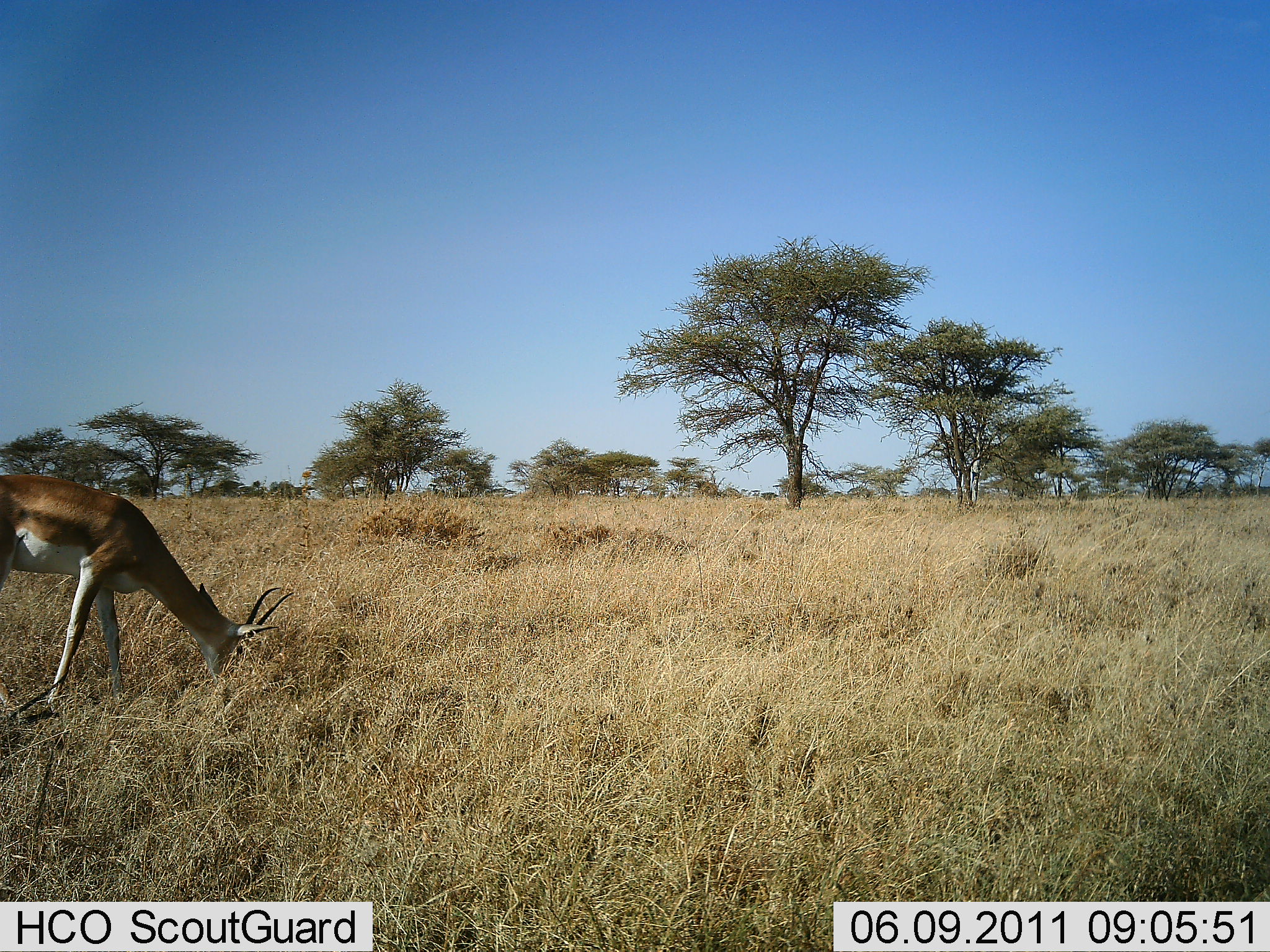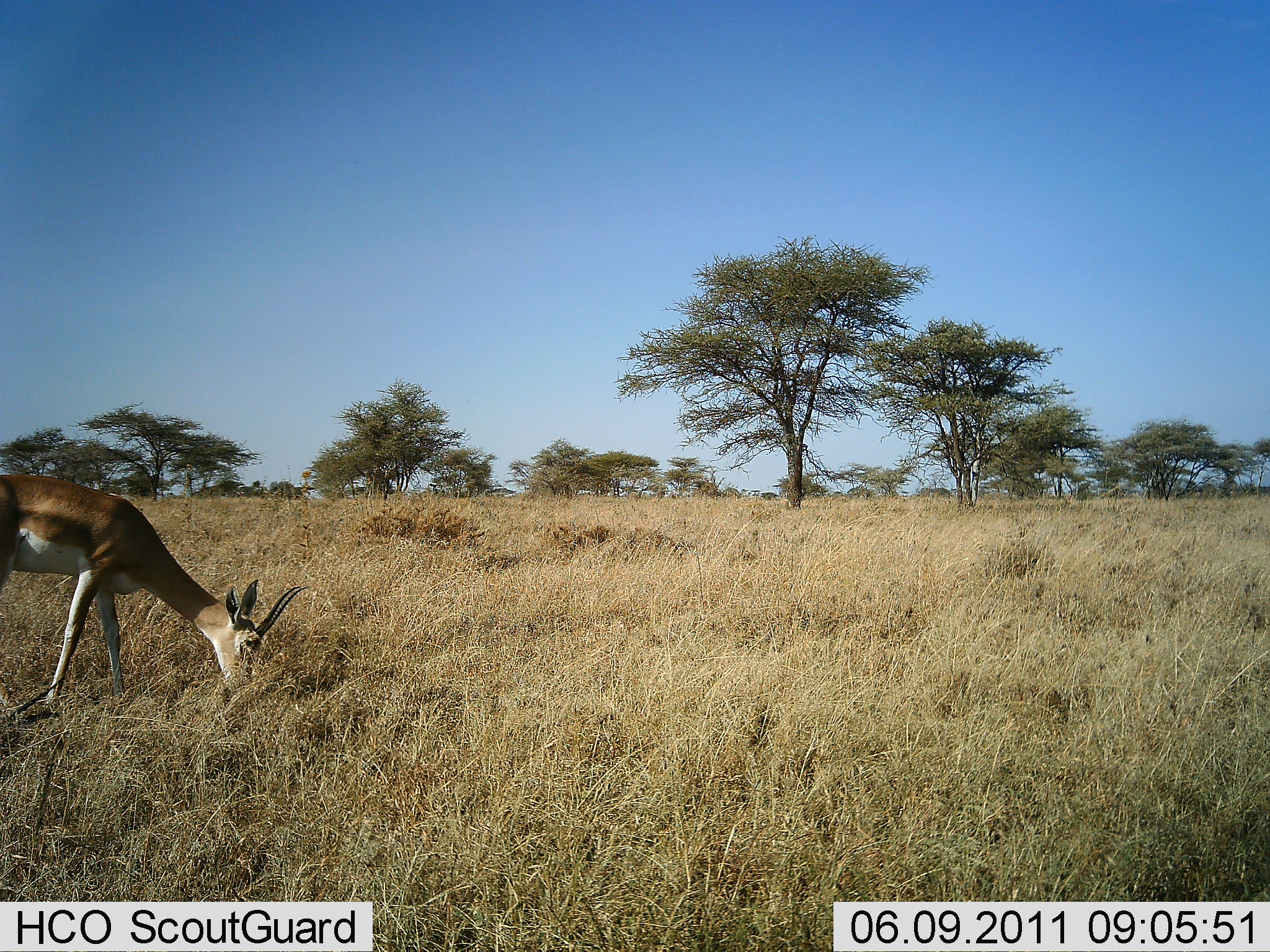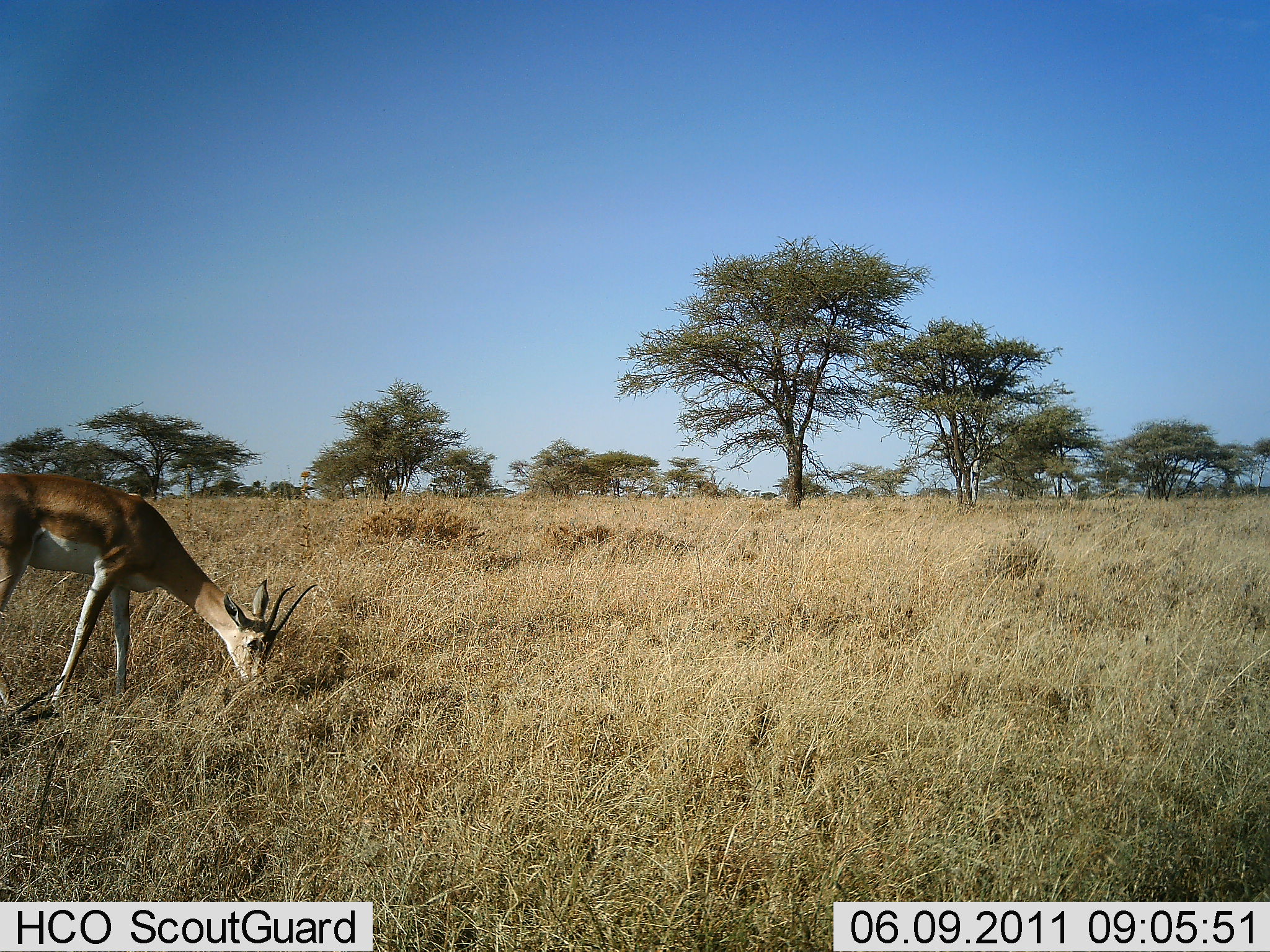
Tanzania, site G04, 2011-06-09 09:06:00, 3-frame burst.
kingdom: Animalia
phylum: Chordata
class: Mammalia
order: Artiodactyla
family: Bovidae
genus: Nanger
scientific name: Nanger granti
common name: grant's gazelle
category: gazellegrants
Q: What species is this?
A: Gazellegrants (grant's gazelle) (Nanger granti).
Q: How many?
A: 1.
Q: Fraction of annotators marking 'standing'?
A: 8%.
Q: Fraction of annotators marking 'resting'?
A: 0%.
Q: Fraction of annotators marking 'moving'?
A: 0%.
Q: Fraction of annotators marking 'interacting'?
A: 0%.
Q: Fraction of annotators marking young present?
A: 0%.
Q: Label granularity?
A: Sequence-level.